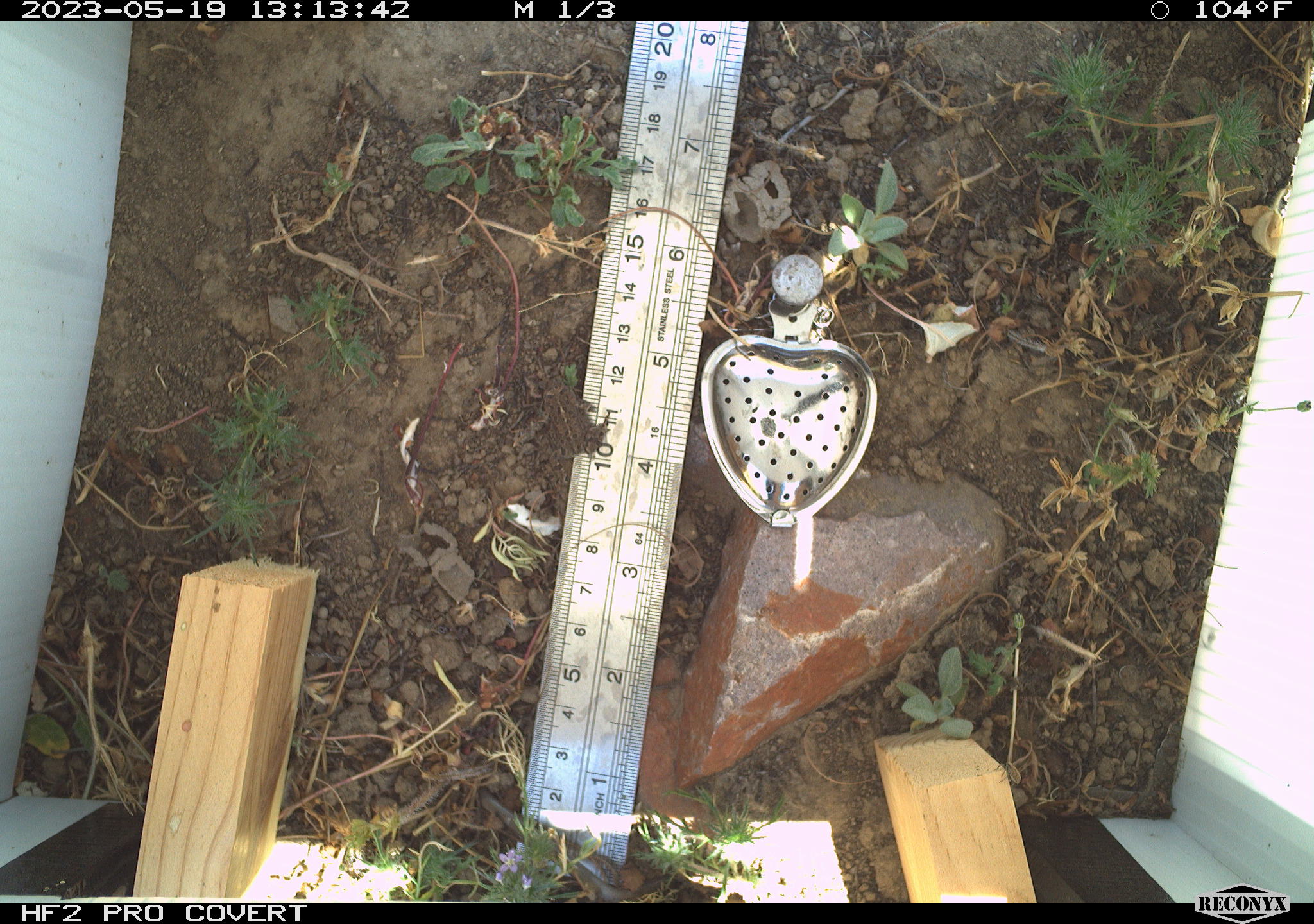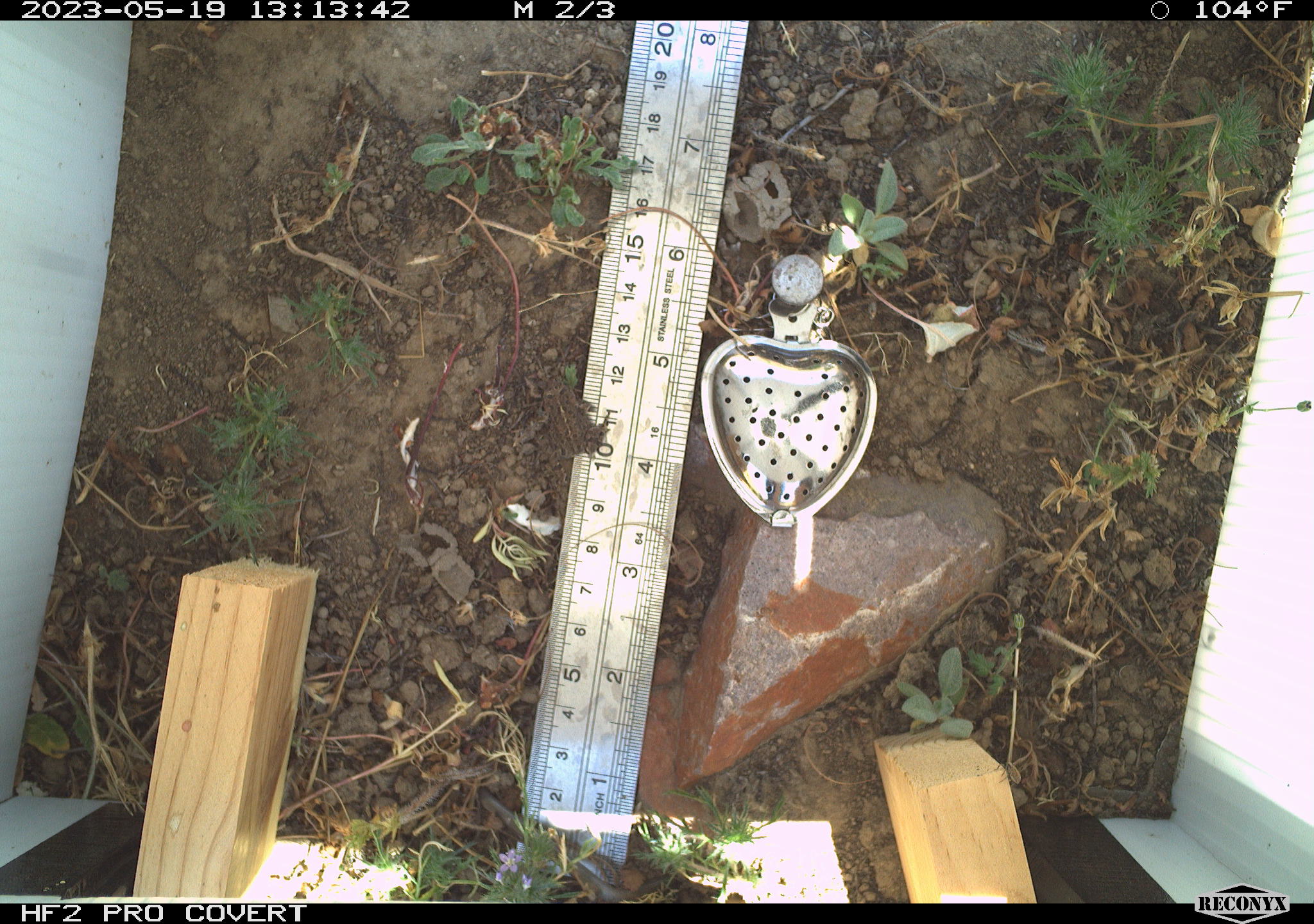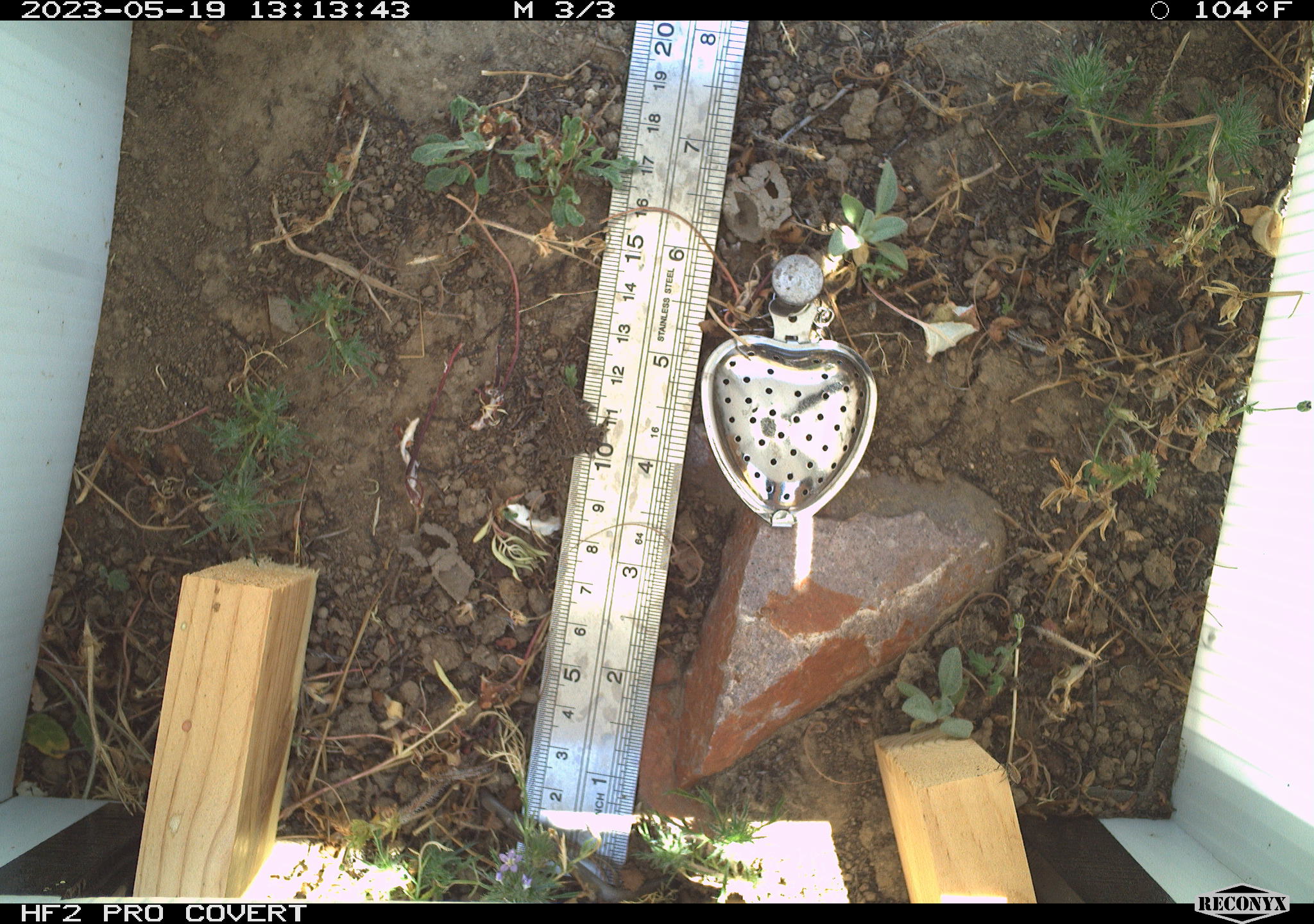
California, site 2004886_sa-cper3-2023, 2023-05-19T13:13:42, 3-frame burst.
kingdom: Animalia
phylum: Chordata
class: Amphibia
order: Anura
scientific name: Anura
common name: frogs